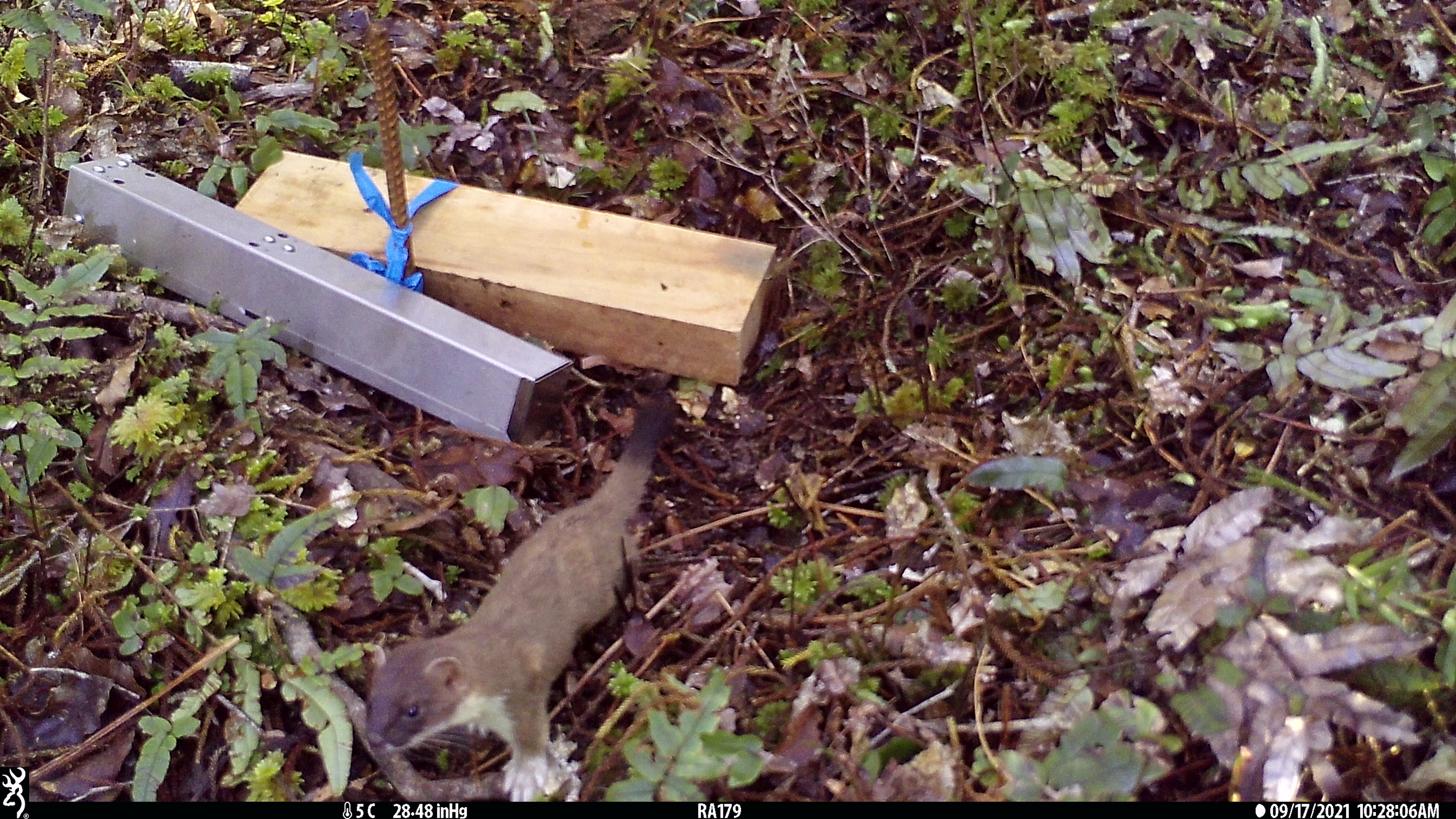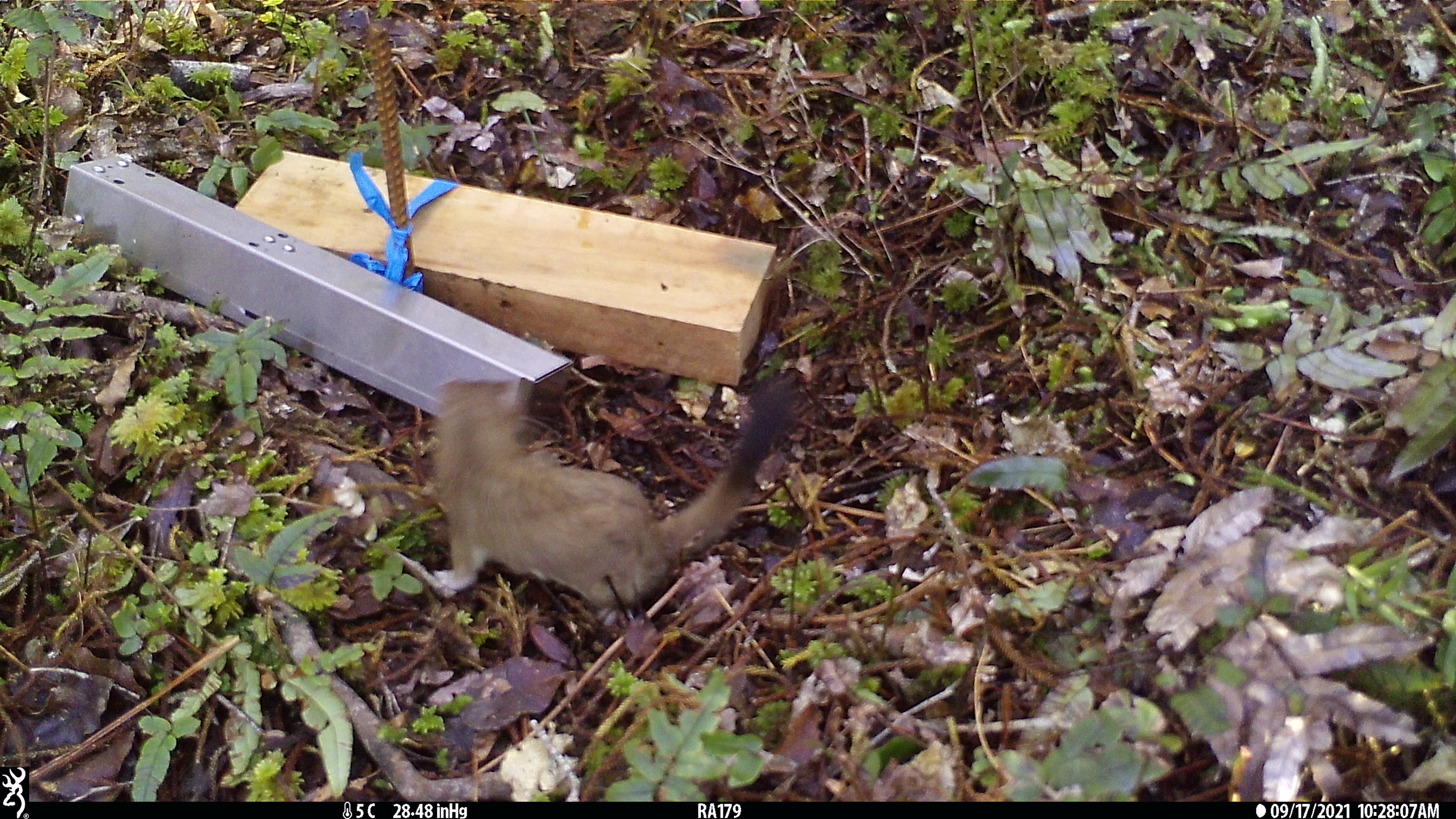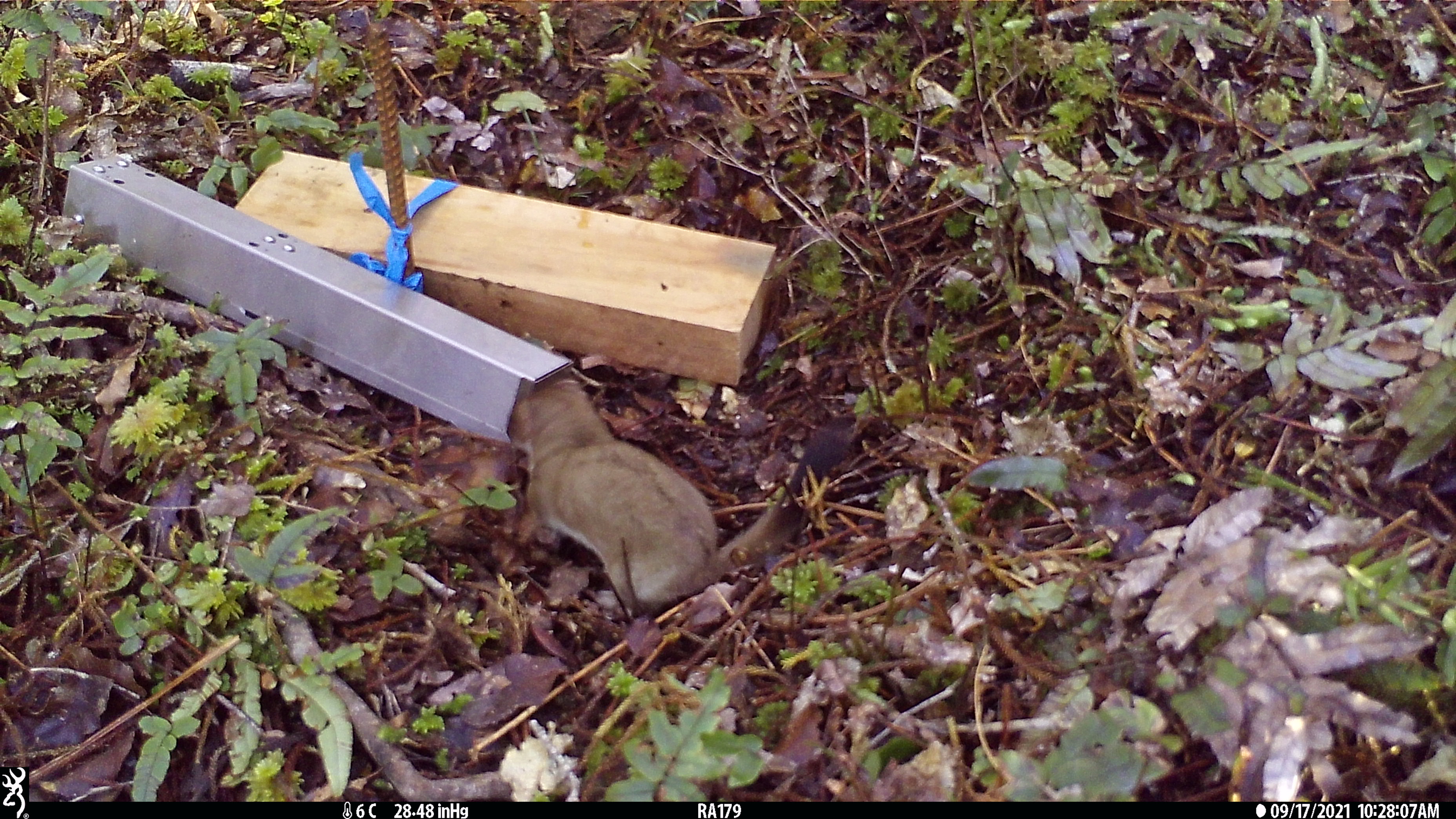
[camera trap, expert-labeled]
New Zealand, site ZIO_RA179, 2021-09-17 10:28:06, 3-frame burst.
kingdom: Animalia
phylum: Chordata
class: Mammalia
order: Carnivora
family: Mustelidae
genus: Mustela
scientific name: Mustela erminea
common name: stoat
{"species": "stoat (Mustela erminea)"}